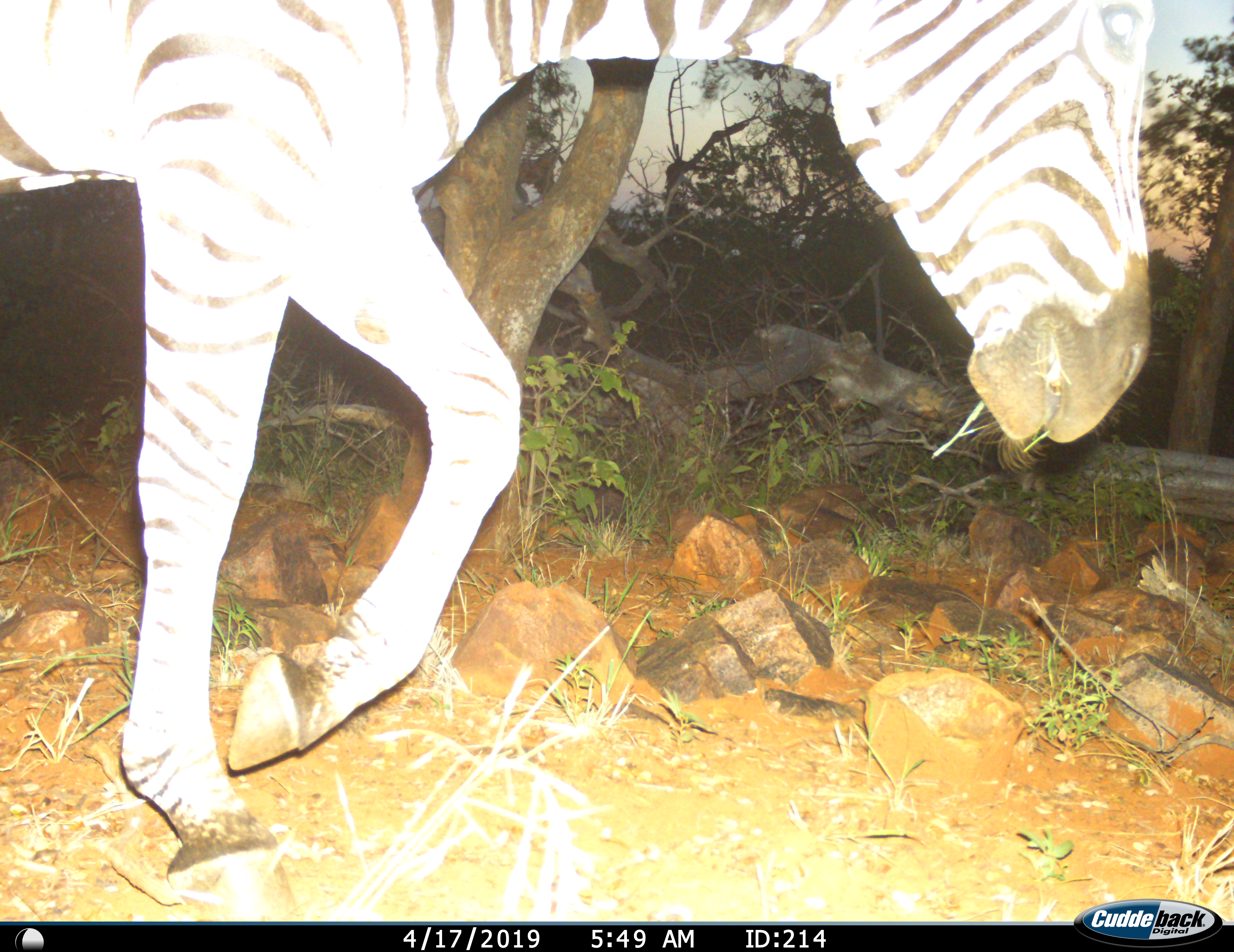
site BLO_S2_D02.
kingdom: Animalia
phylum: Chordata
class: Mammalia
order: Perissodactyla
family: Equidae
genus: Equus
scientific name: Equus quagga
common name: plains zebra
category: zebraplains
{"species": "zebraplains (plains zebra) (Equus quagga)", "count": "1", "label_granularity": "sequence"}